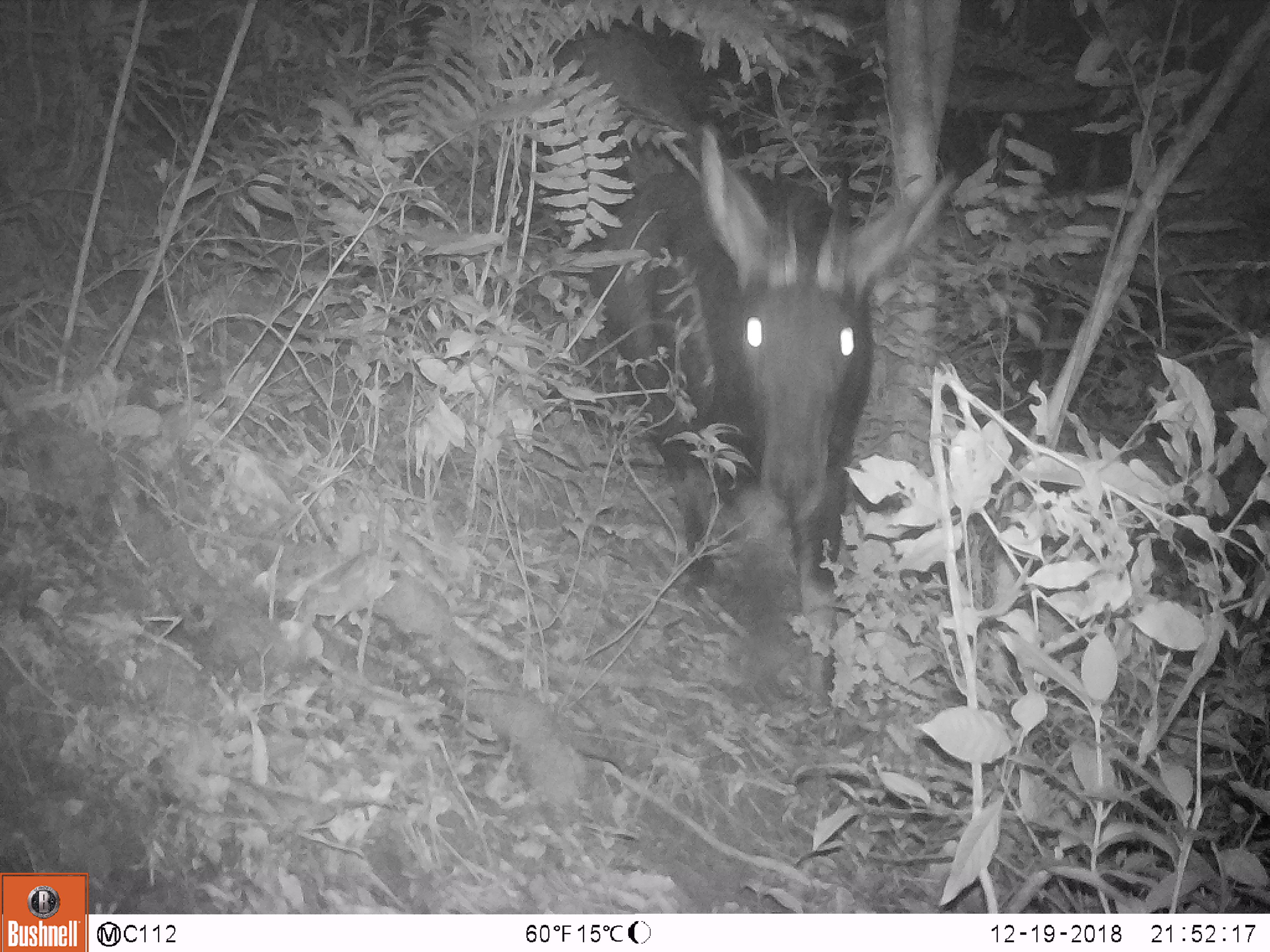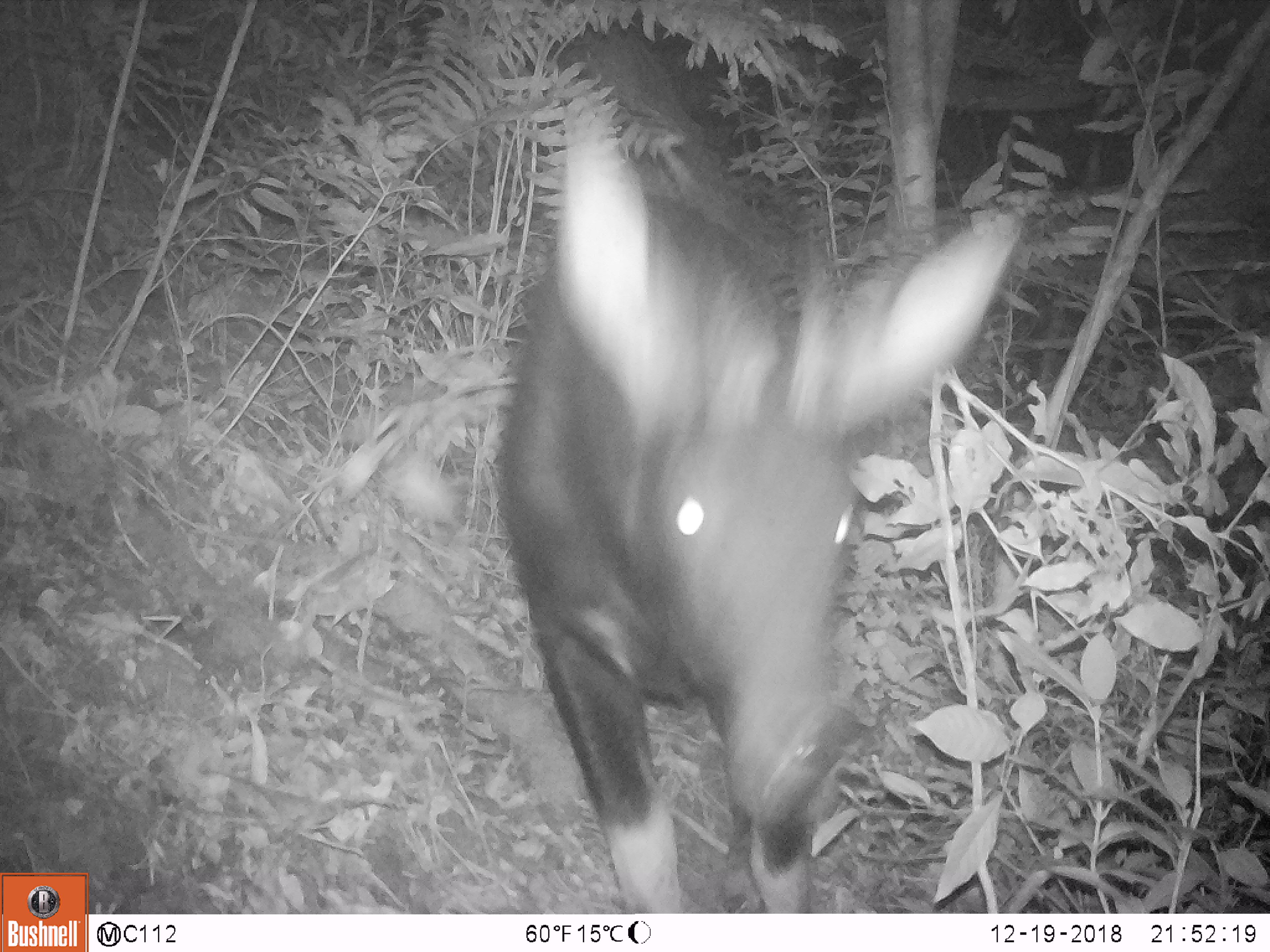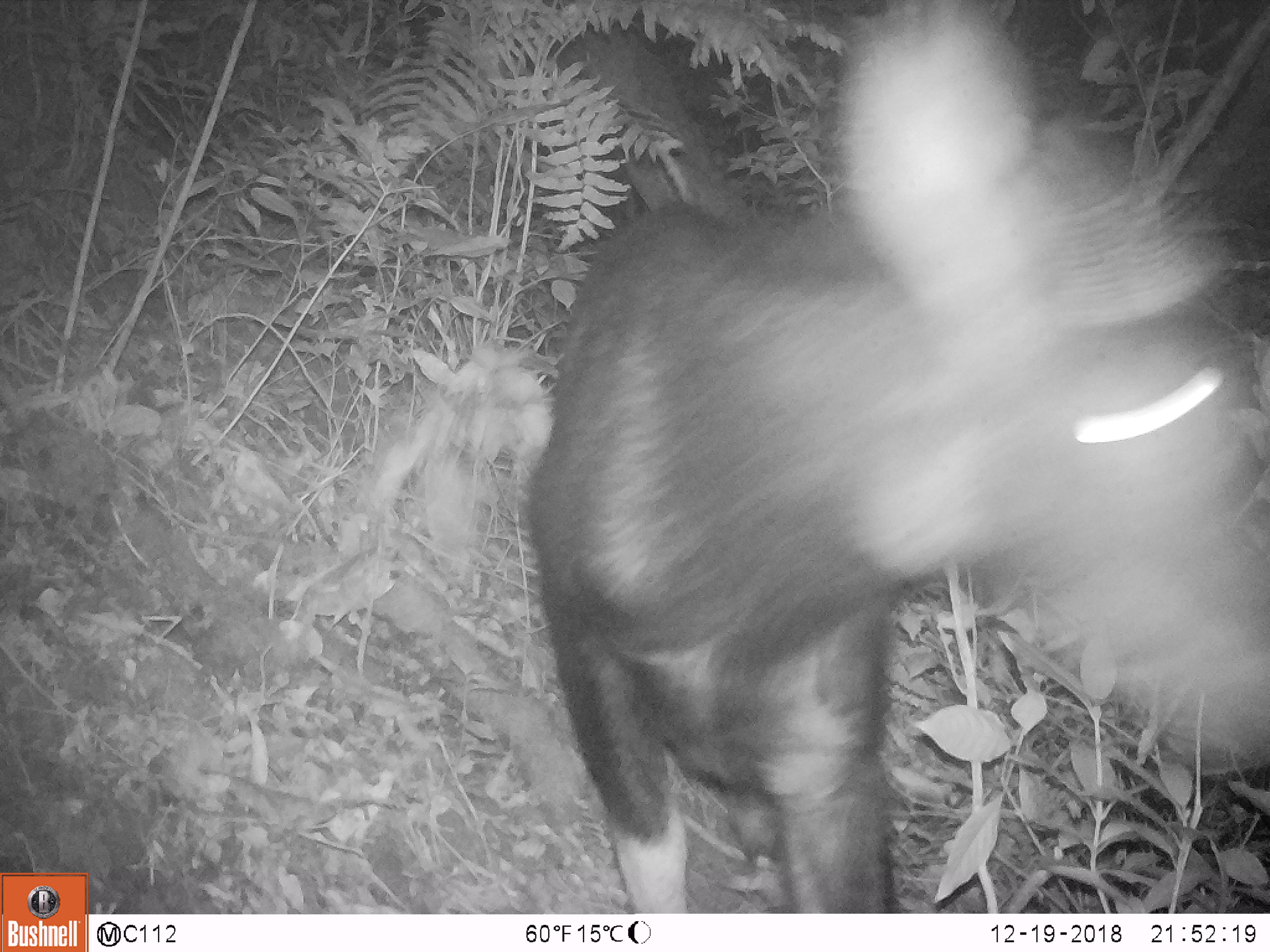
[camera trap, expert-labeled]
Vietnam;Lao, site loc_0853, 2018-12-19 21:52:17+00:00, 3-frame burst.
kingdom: Animalia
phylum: Chordata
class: Mammalia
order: Artiodactyla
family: Bovidae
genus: Capricornis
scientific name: Capricornis sumatraensis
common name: chinese serow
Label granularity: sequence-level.